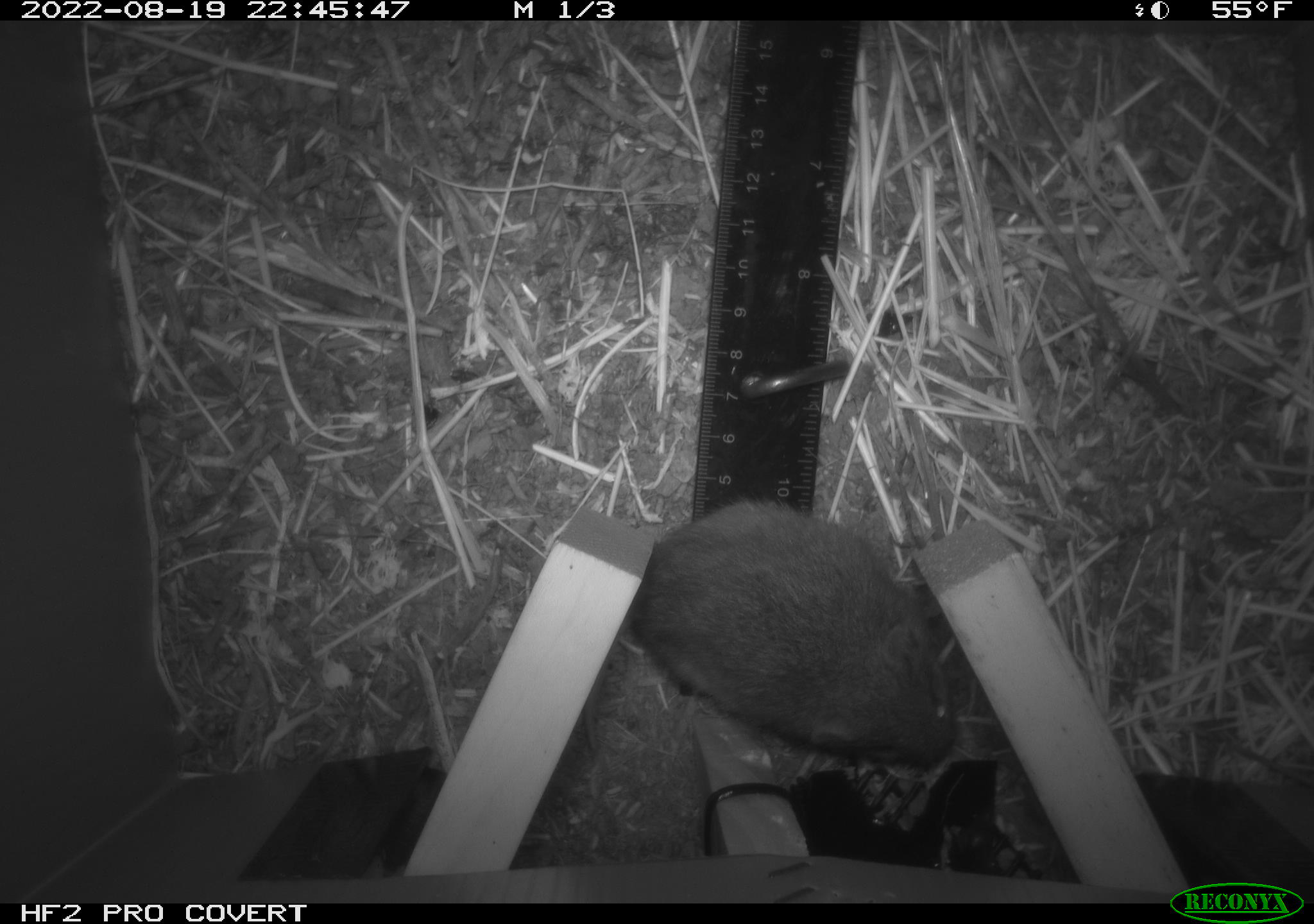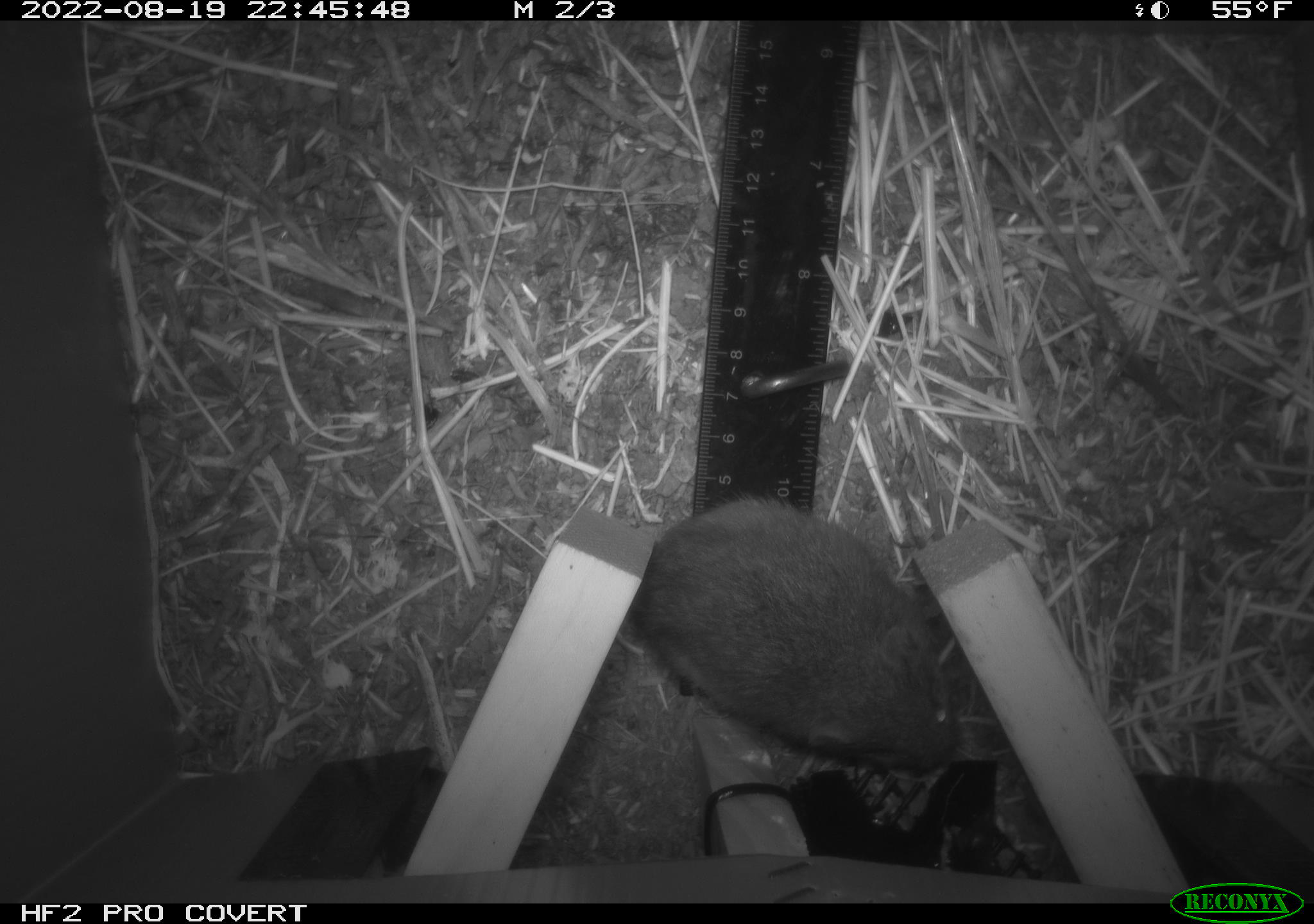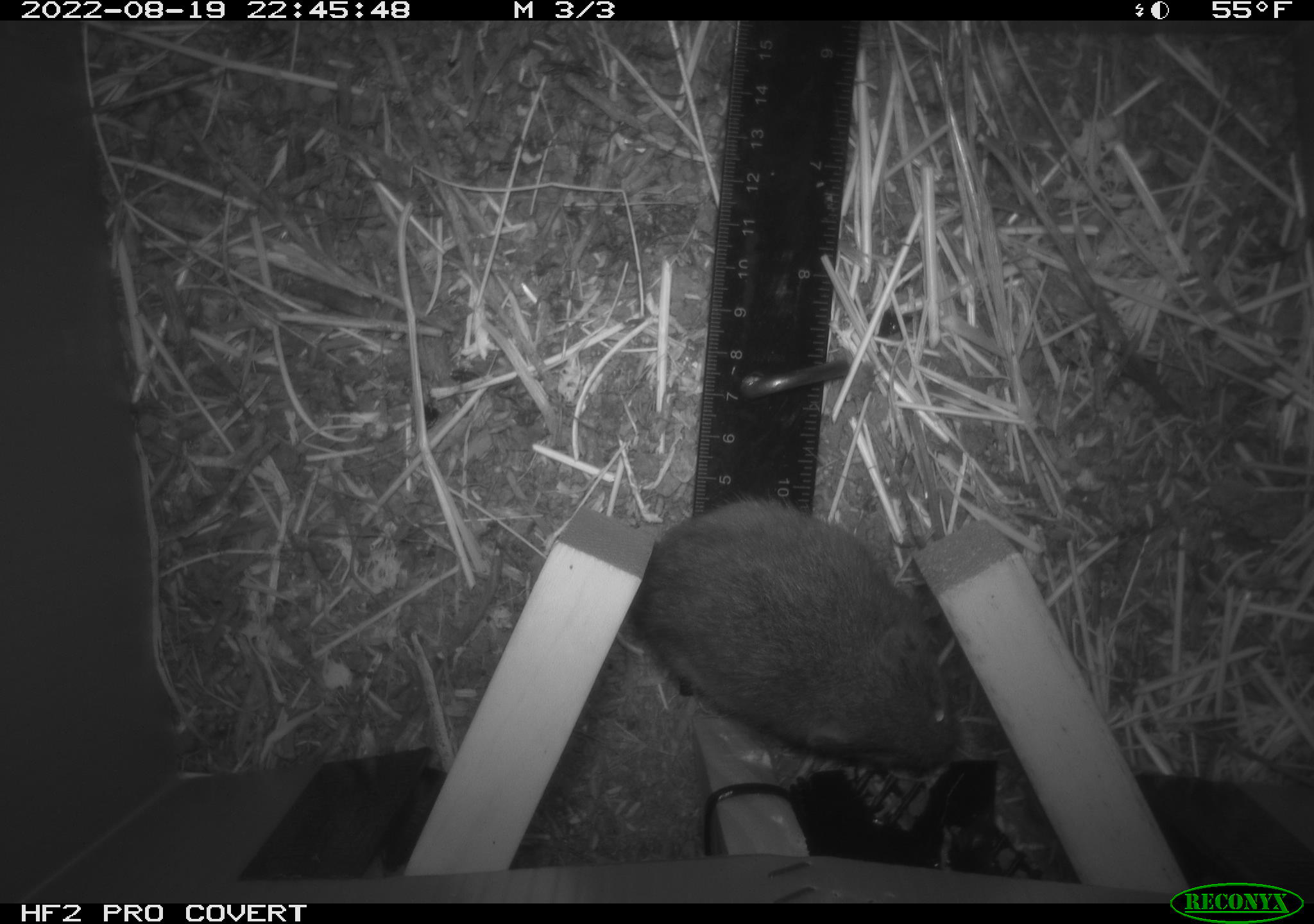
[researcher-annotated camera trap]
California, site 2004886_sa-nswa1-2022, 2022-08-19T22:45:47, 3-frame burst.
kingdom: Animalia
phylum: Chordata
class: Mammalia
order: Rodentia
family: Cricetidae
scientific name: Cricetidae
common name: hamsters, voles, lemmings, and allies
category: cricetidae family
Cricetidae family (hamsters, voles, lemmings, and allies) (Cricetidae).